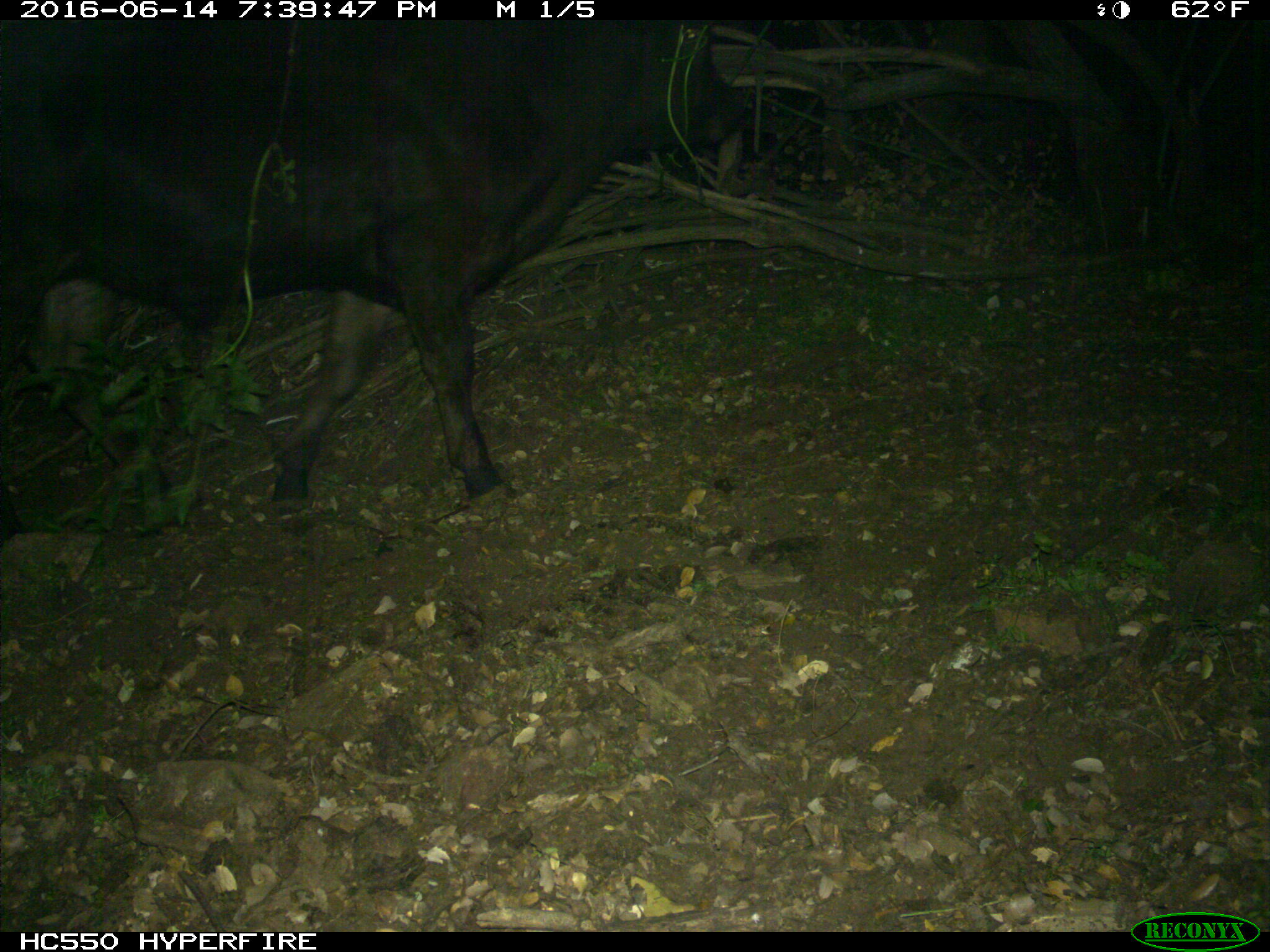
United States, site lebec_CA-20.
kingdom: Animalia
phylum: Chordata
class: Mammalia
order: Artiodactyla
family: Bovidae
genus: Bos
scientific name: Bos taurus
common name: domestic cow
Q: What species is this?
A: Bos taurus (domestic cow).